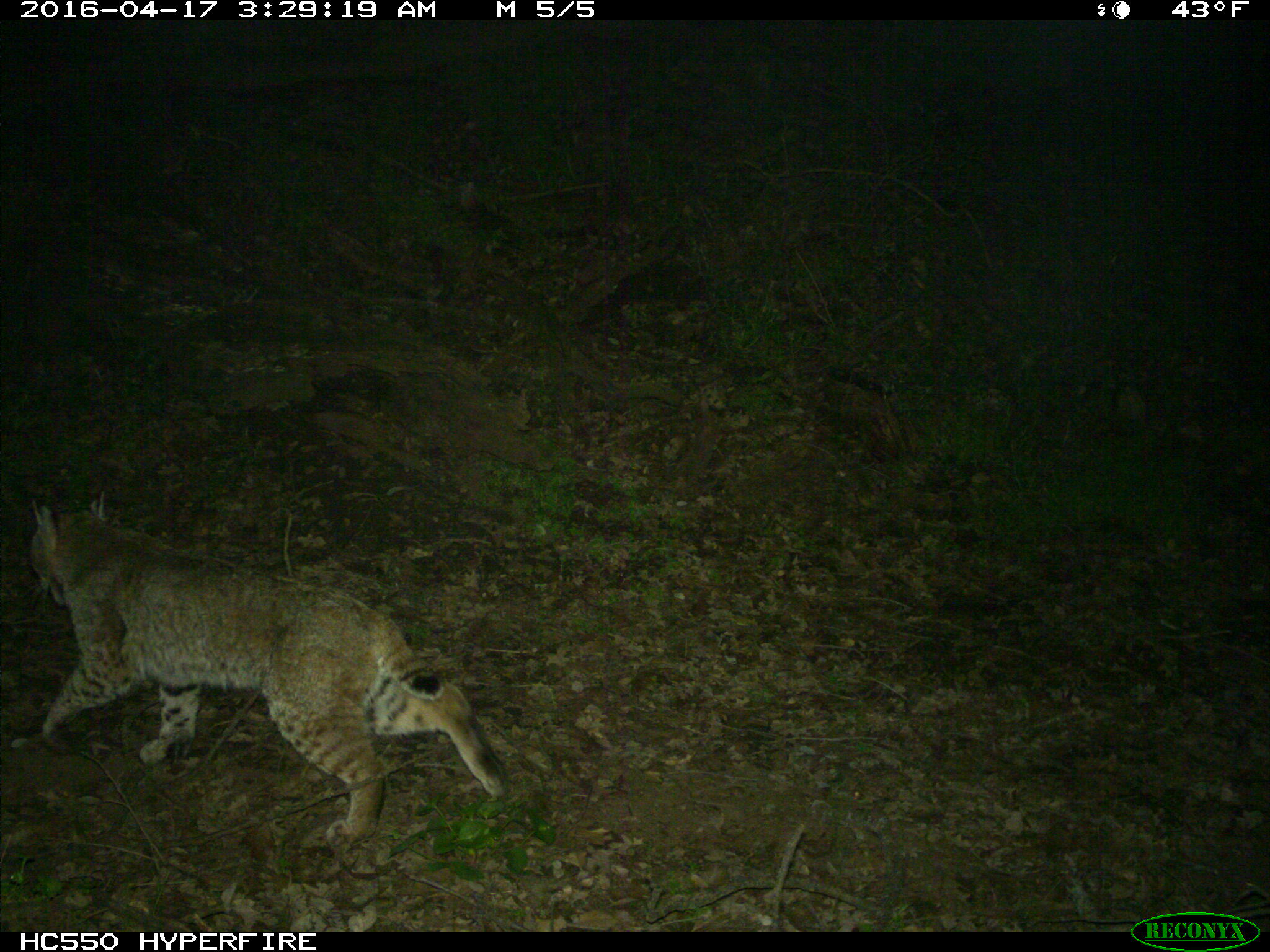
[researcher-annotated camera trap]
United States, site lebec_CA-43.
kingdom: Animalia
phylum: Chordata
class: Mammalia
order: Carnivora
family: Felidae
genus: Lynx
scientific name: Lynx rufus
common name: bobcat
Lynx rufus (bobcat).